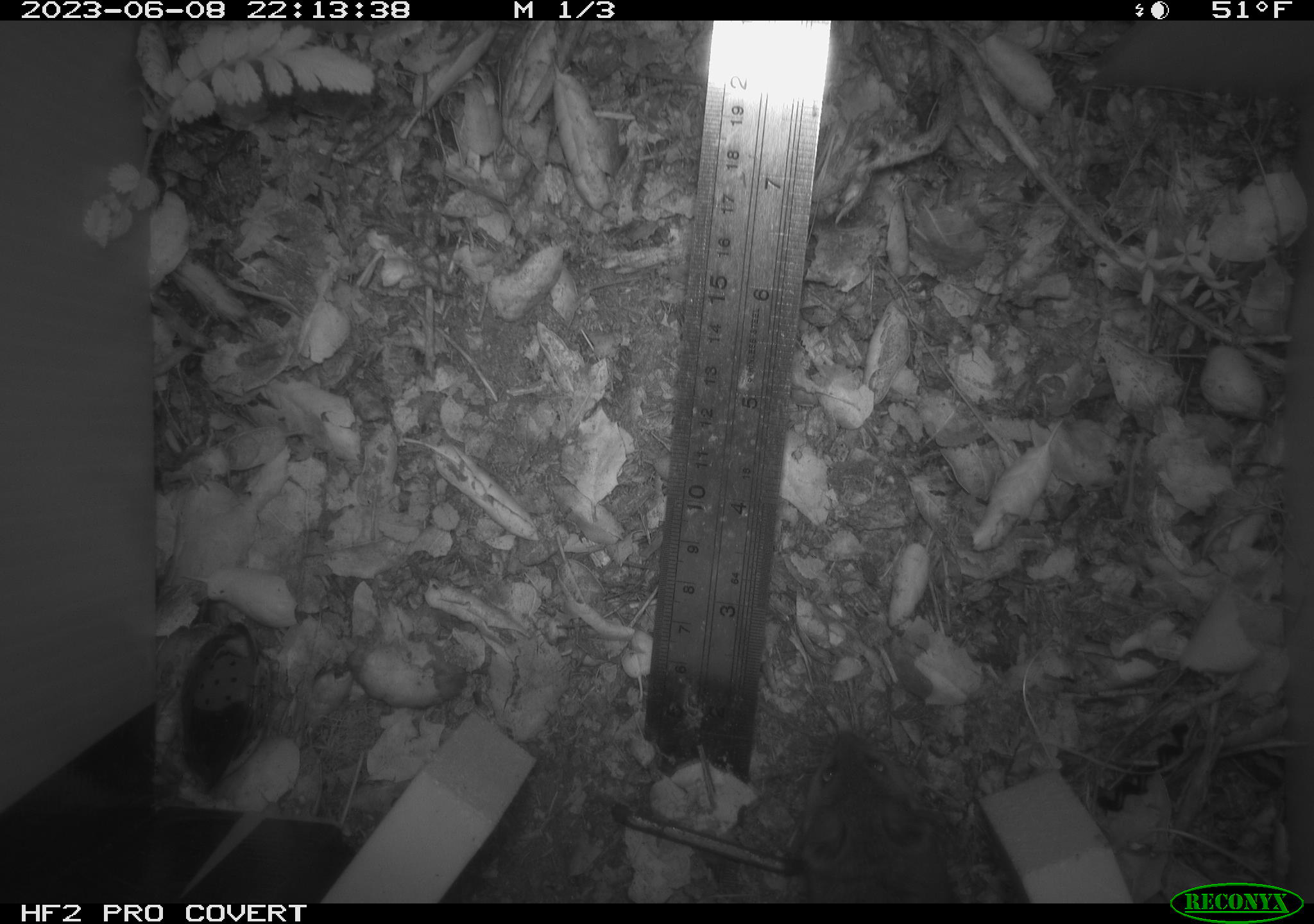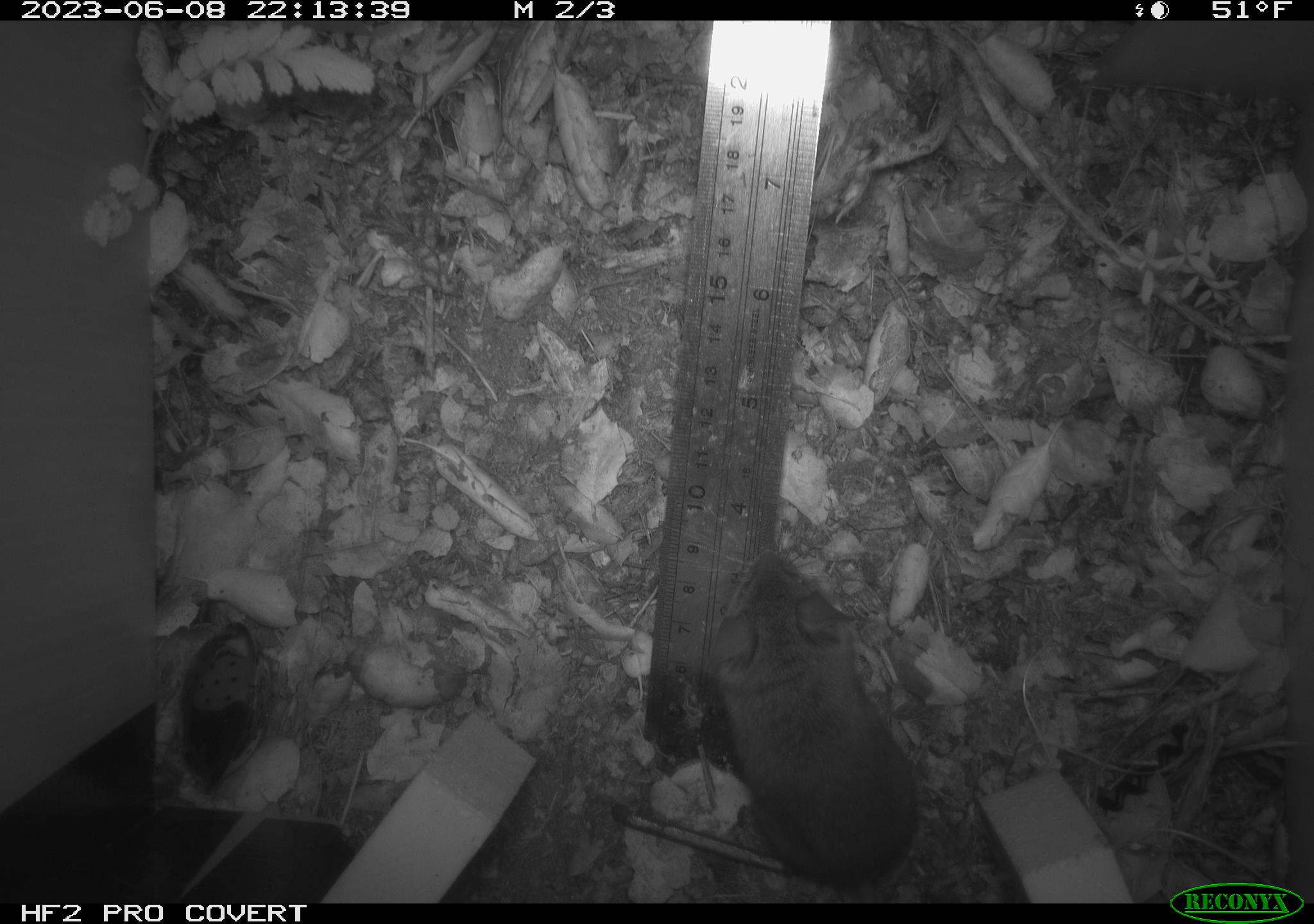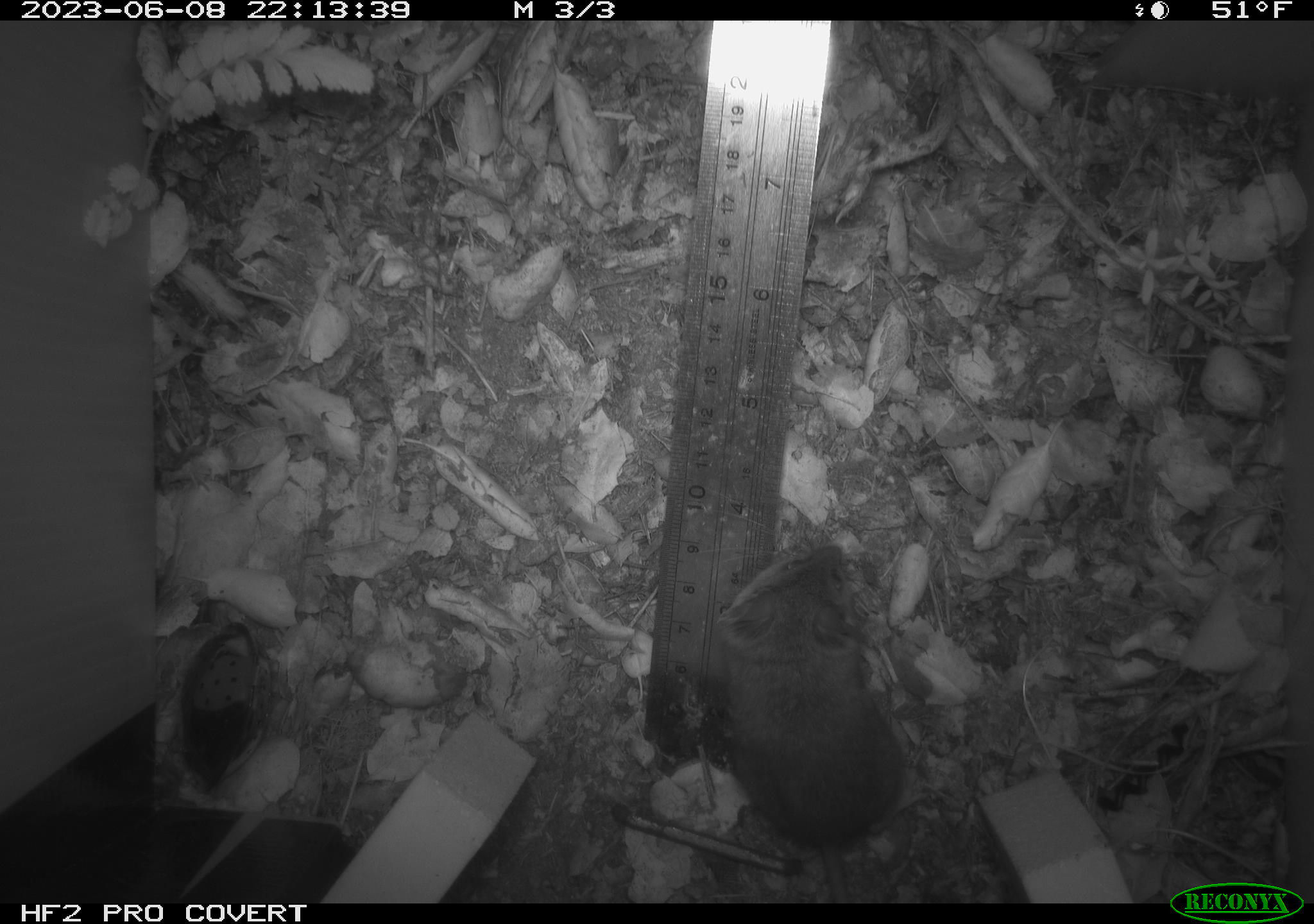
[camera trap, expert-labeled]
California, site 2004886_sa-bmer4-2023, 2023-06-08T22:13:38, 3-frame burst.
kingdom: Animalia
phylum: Chordata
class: Mammalia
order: Rodentia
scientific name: Rodentia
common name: mouse species